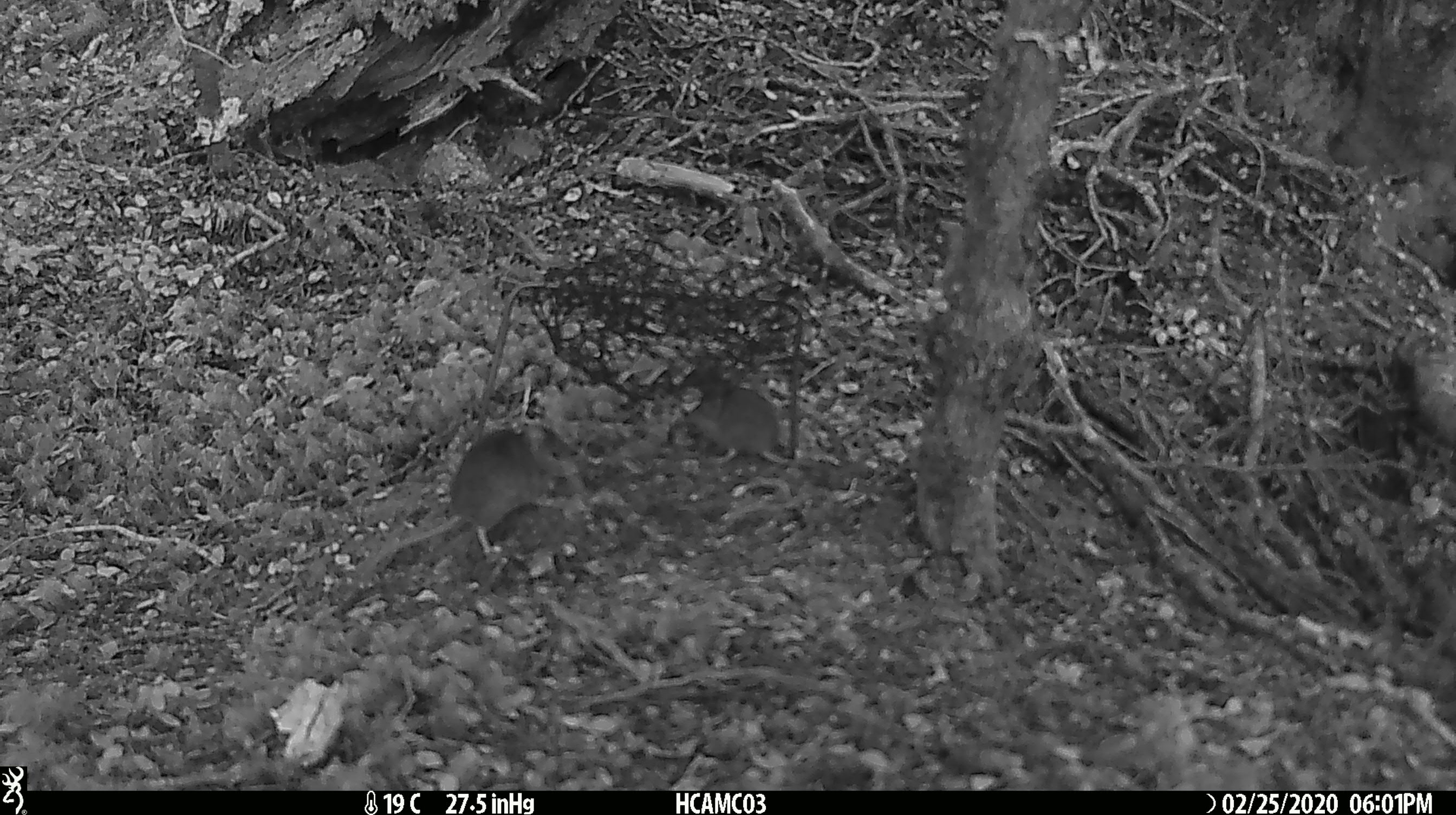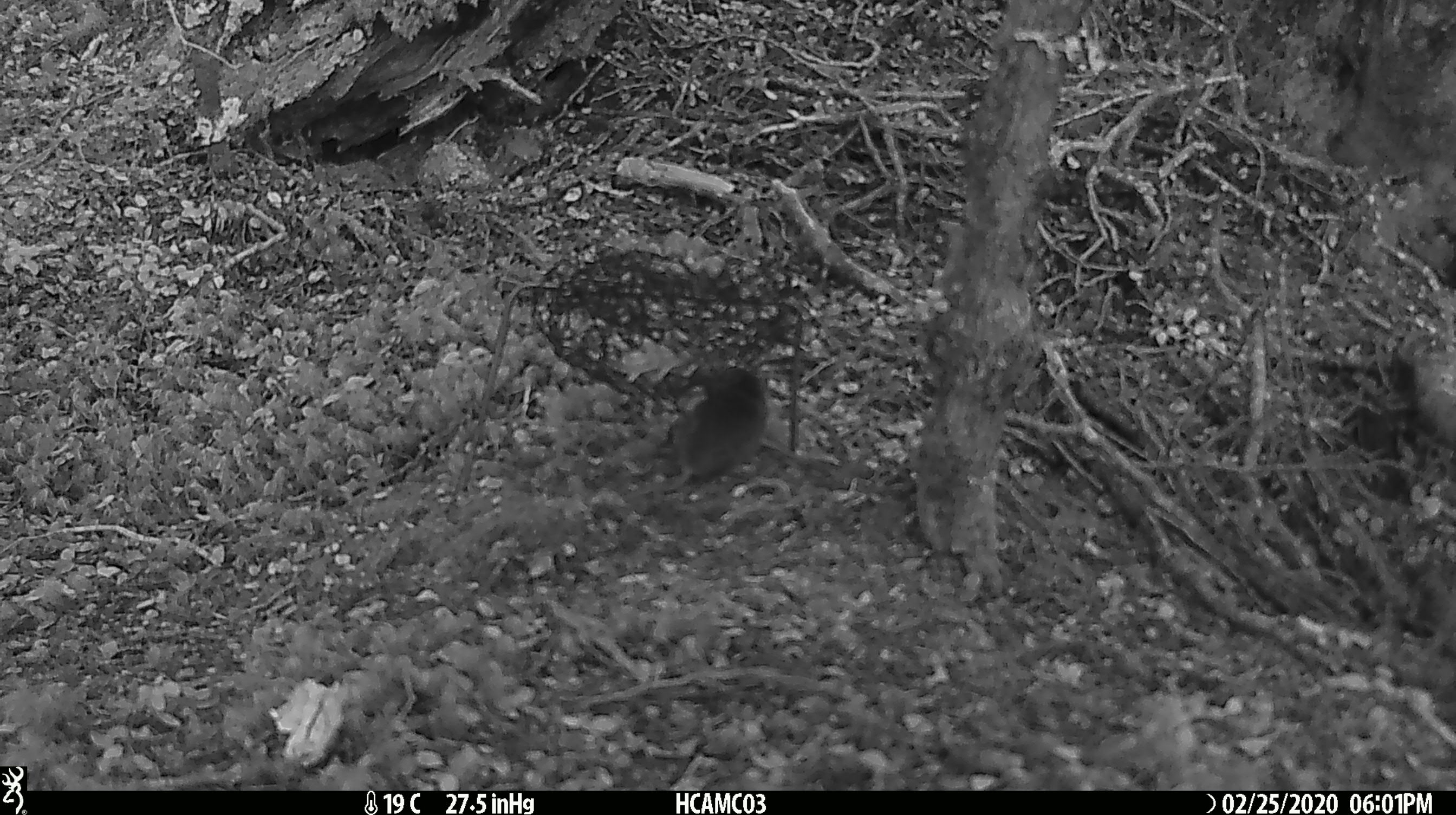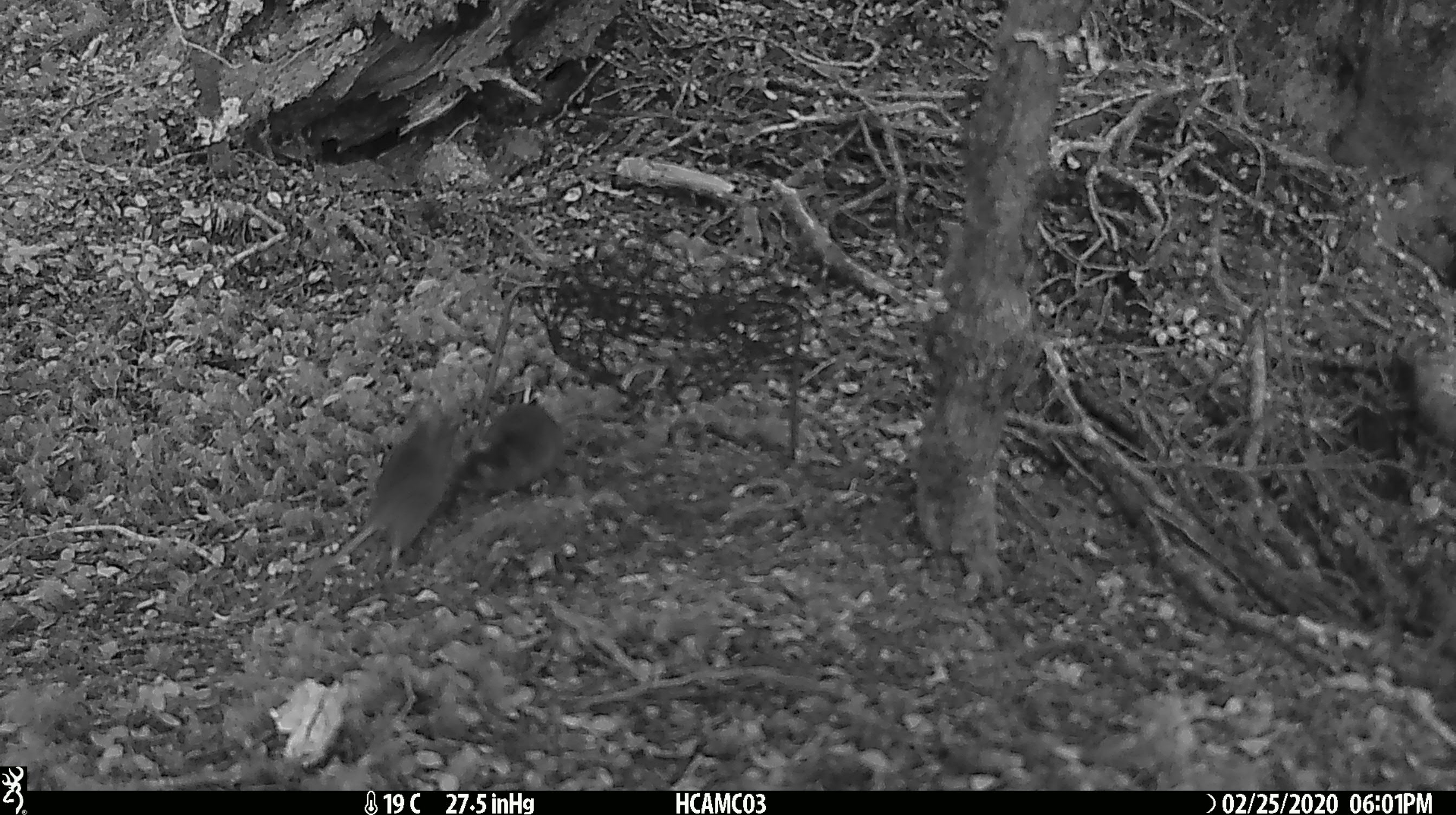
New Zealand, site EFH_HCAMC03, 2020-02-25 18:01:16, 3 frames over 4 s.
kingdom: Animalia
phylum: Chordata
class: Mammalia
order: Rodentia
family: Muridae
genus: Mus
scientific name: Mus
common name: mouse